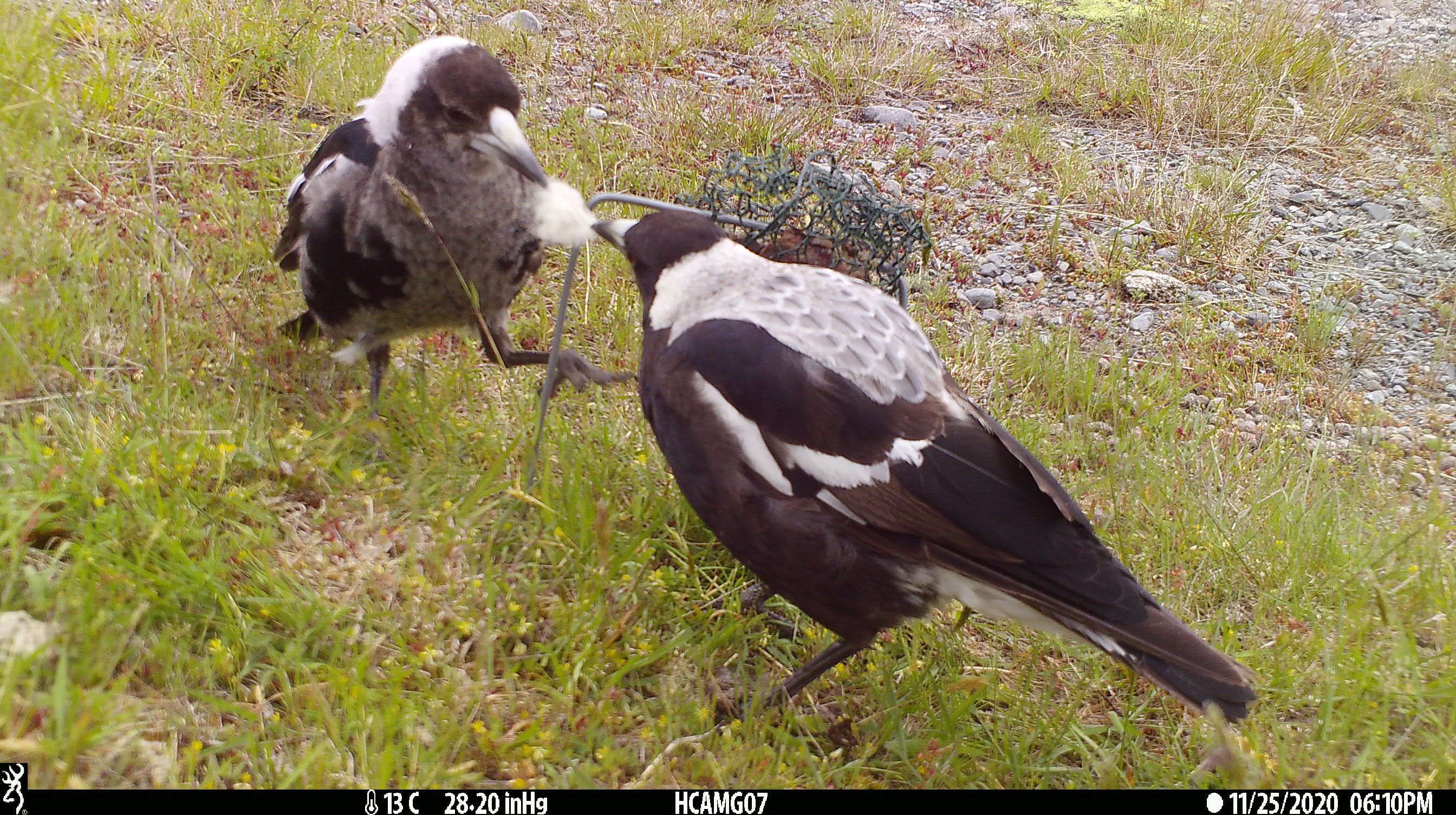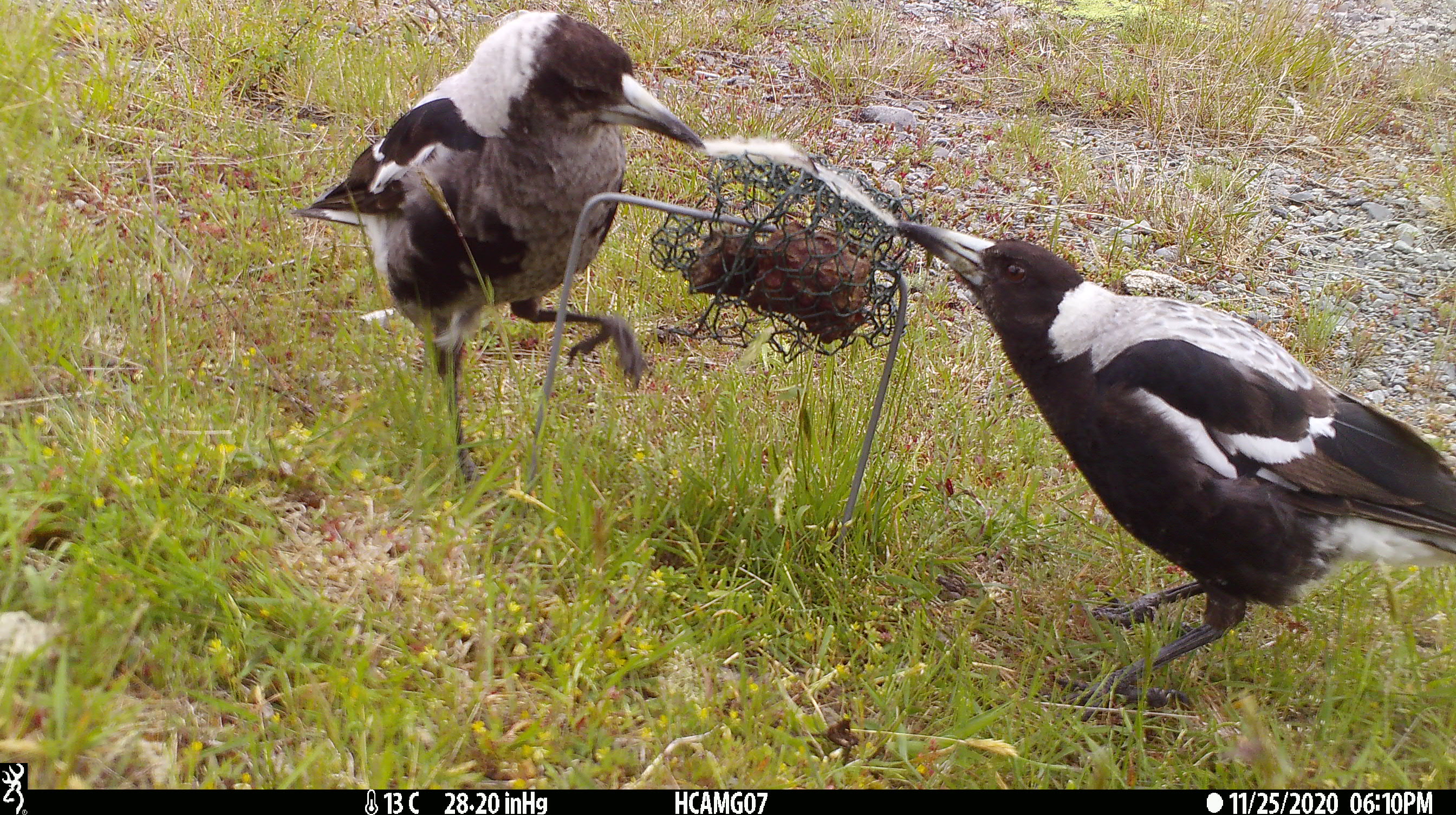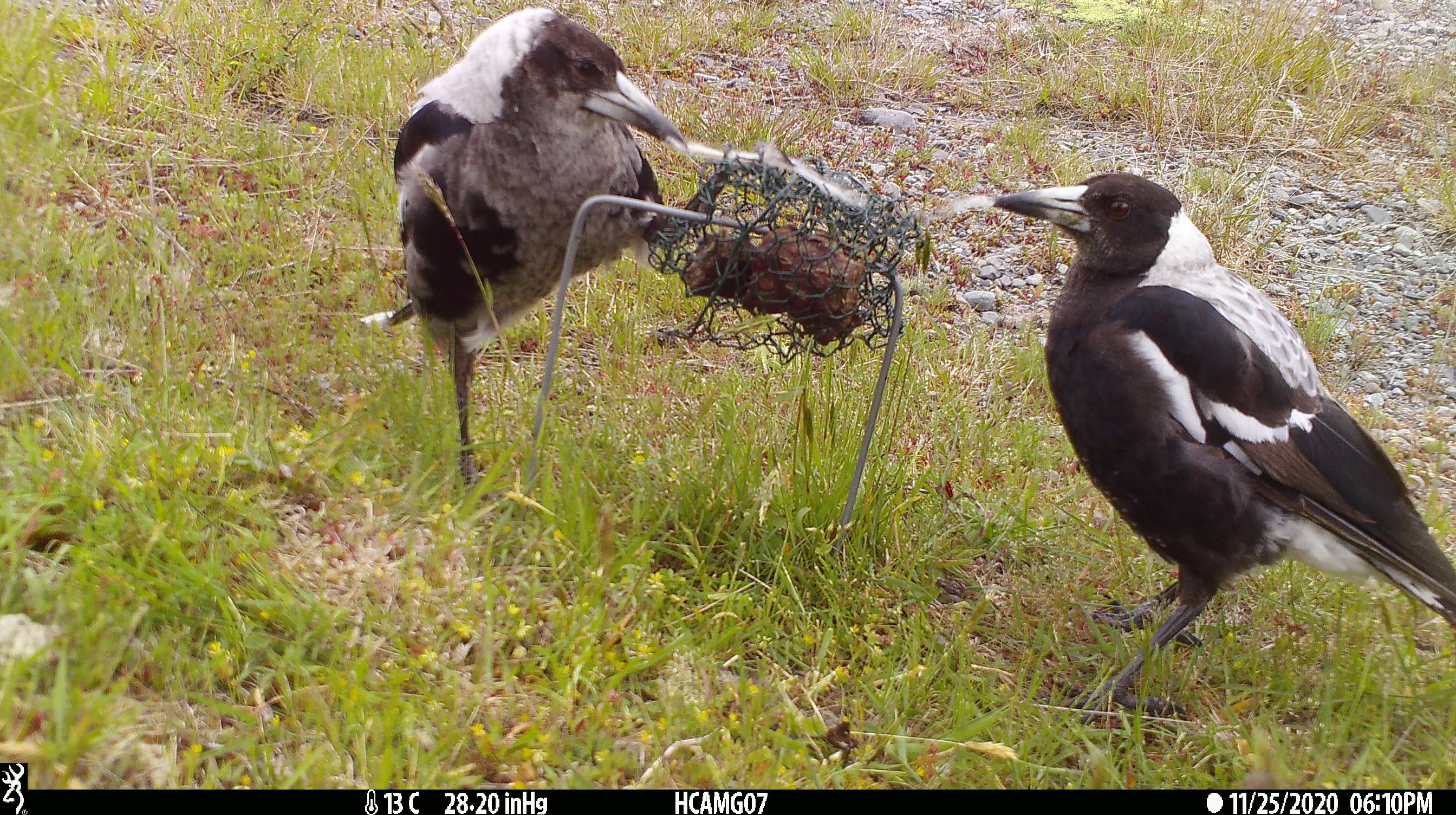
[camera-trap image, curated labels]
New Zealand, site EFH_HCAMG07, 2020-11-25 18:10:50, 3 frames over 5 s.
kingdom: Animalia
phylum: Chordata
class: Aves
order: Passeriformes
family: Artamidae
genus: Gymnorhina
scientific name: Gymnorhina tibicen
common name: australian magpie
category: magpie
Magpie (australian magpie) (Gymnorhina tibicen).